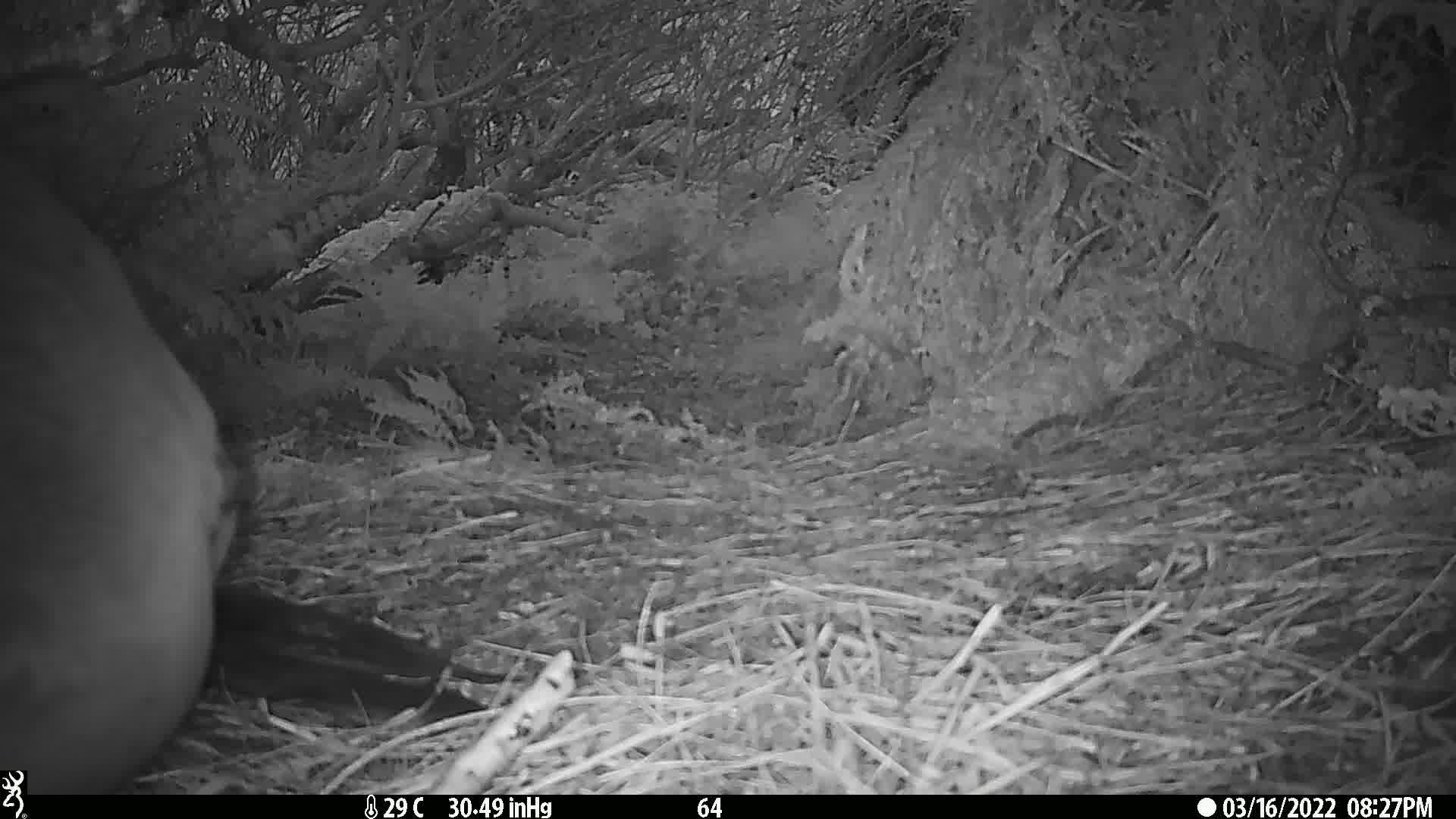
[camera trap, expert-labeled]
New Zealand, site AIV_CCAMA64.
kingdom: Animalia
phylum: Chordata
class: Mammalia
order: Carnivora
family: Otariidae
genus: Phocarctos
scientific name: Phocarctos hookeri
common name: new zealand sea lion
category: sealion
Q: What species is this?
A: Sealion (new zealand sea lion) (Phocarctos hookeri).